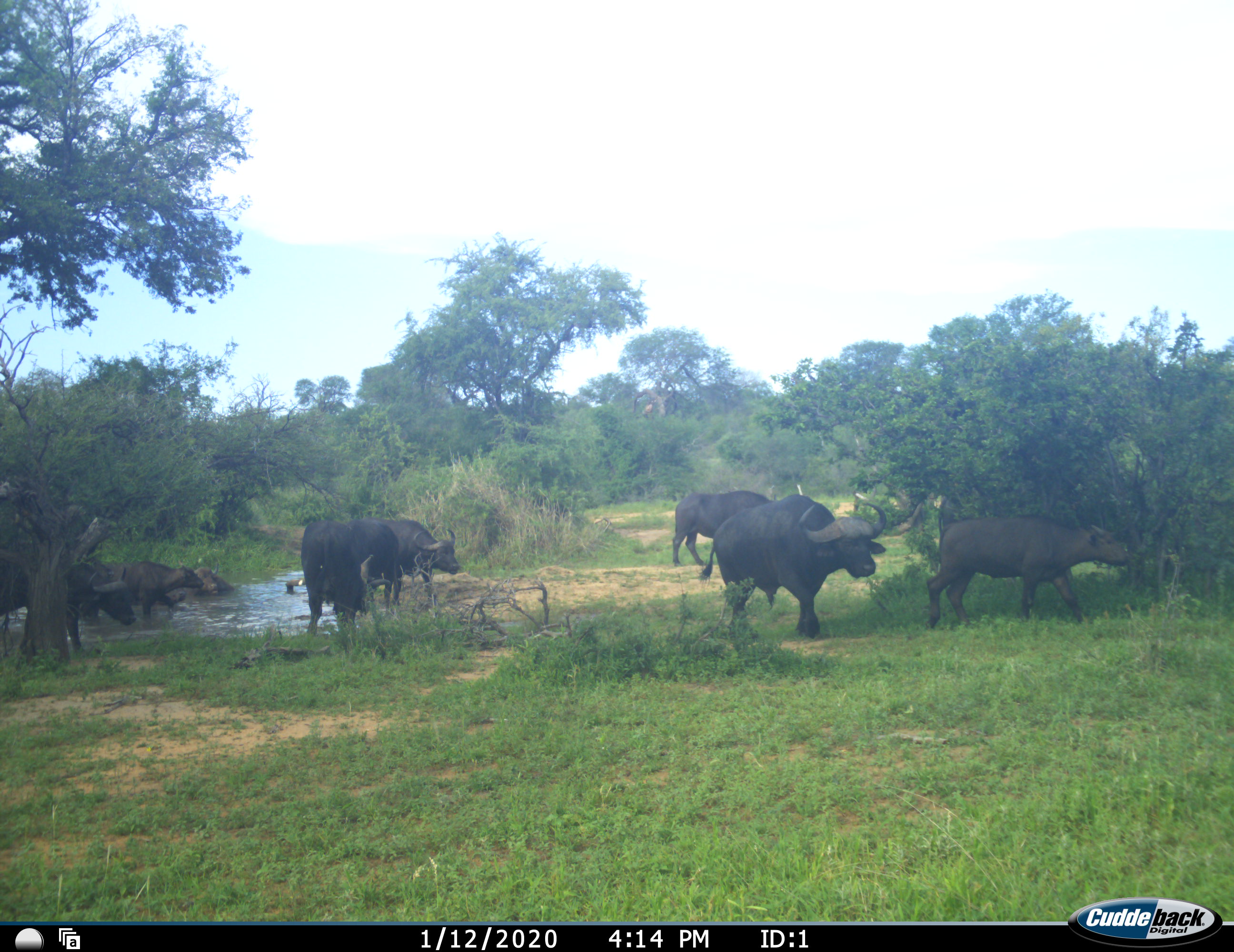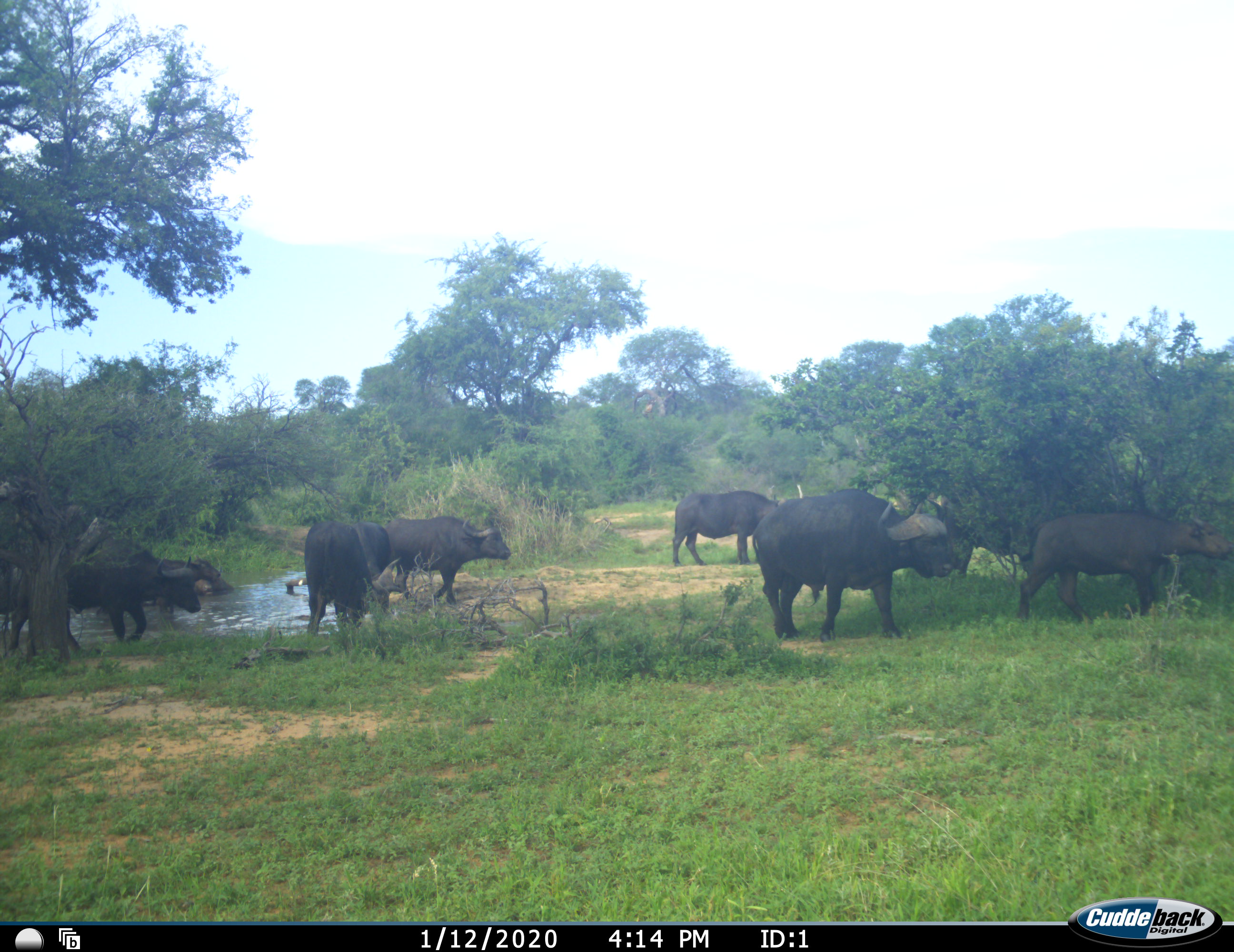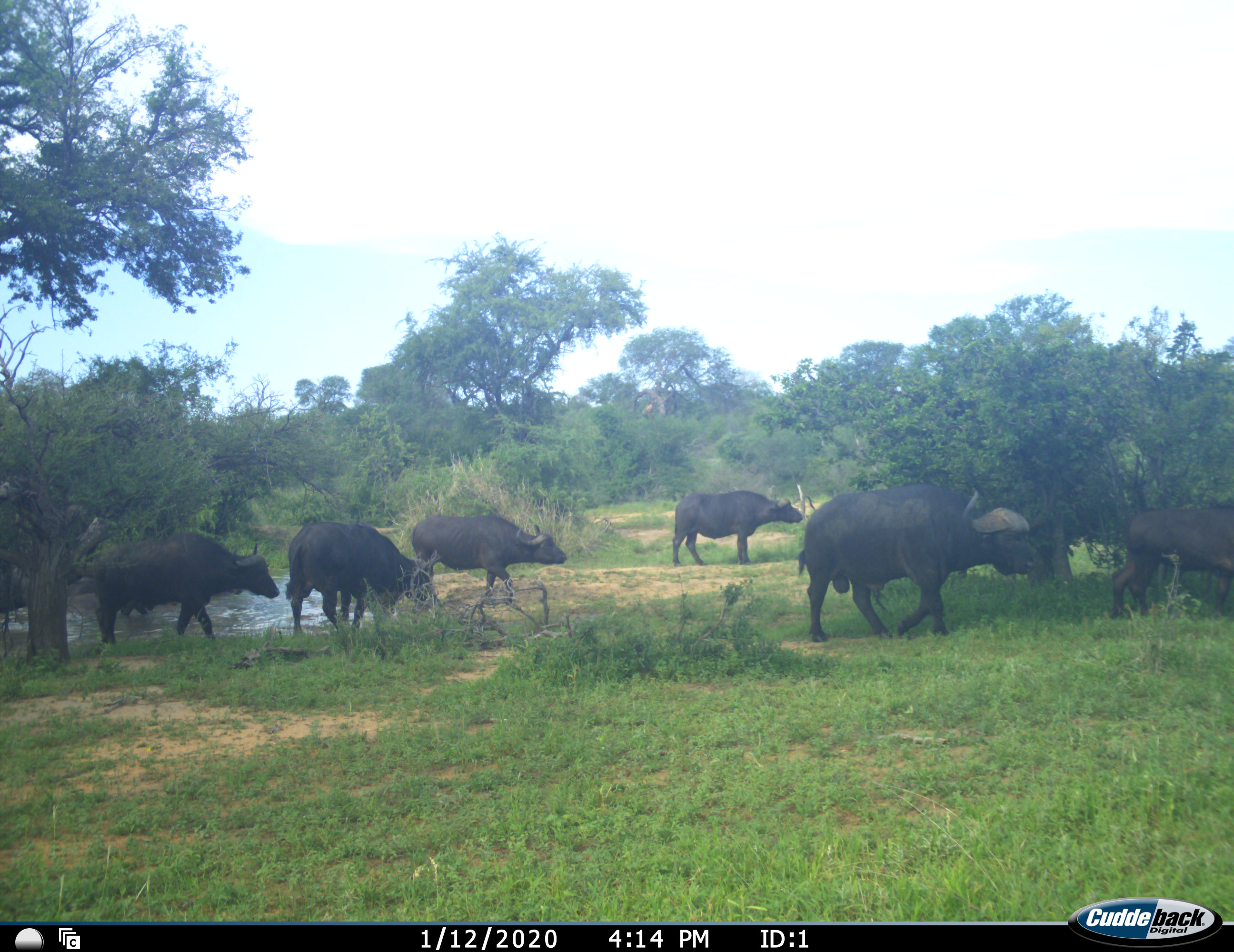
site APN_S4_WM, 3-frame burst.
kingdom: Animalia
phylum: Chordata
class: Mammalia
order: Artiodactyla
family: Bovidae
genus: Syncerus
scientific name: Syncerus caffer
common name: african buffalo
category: buffalo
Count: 7.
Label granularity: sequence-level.